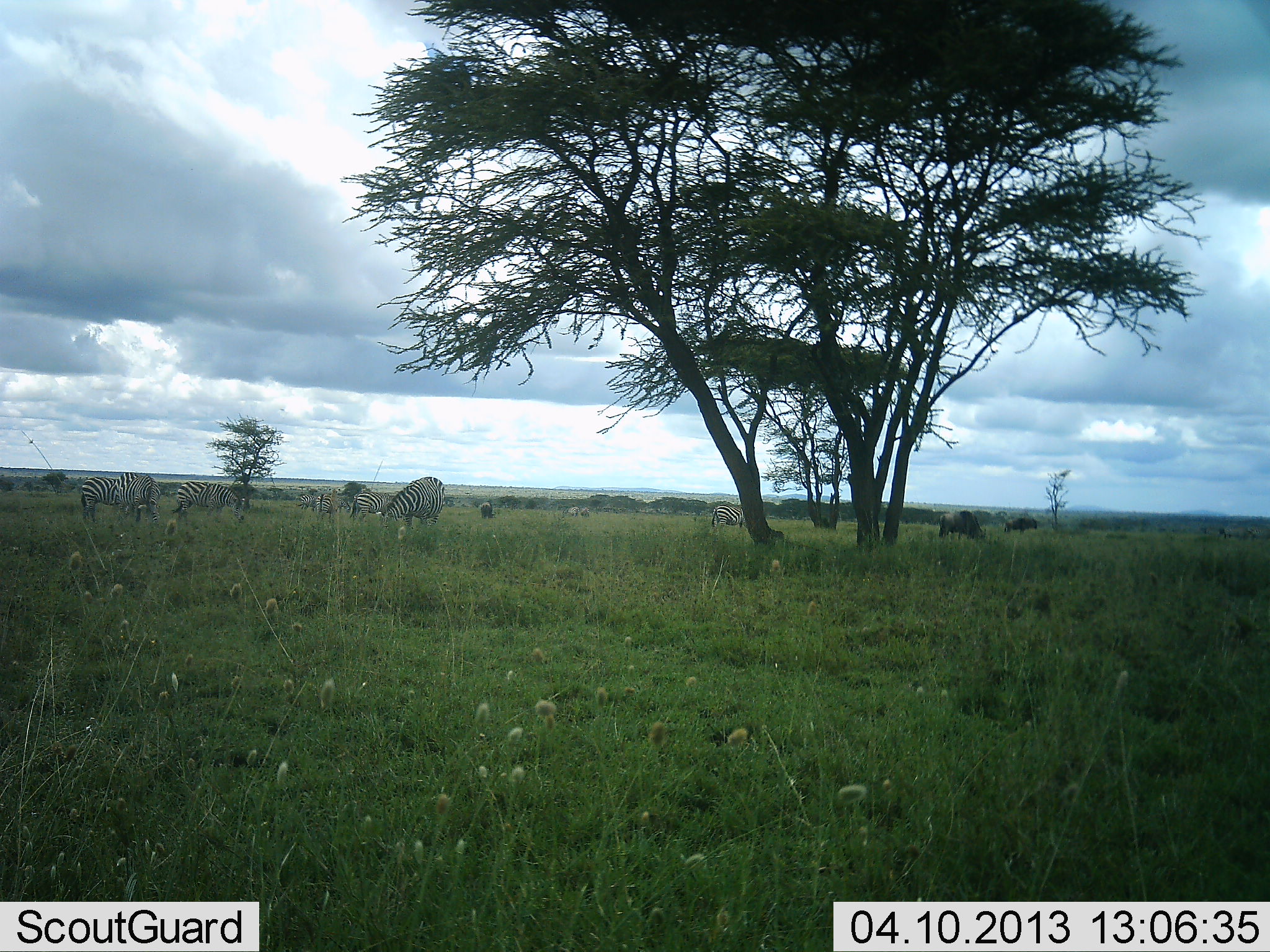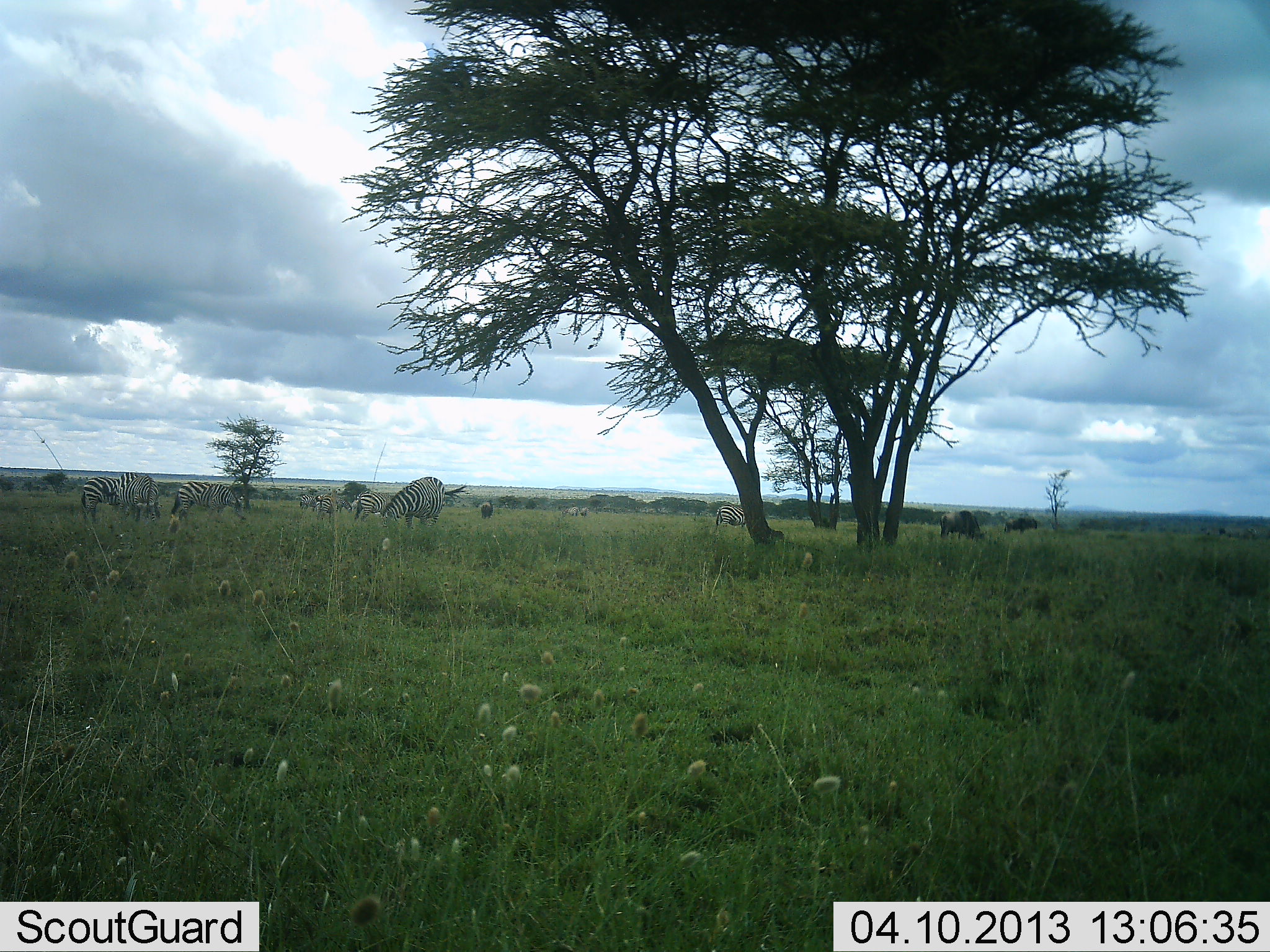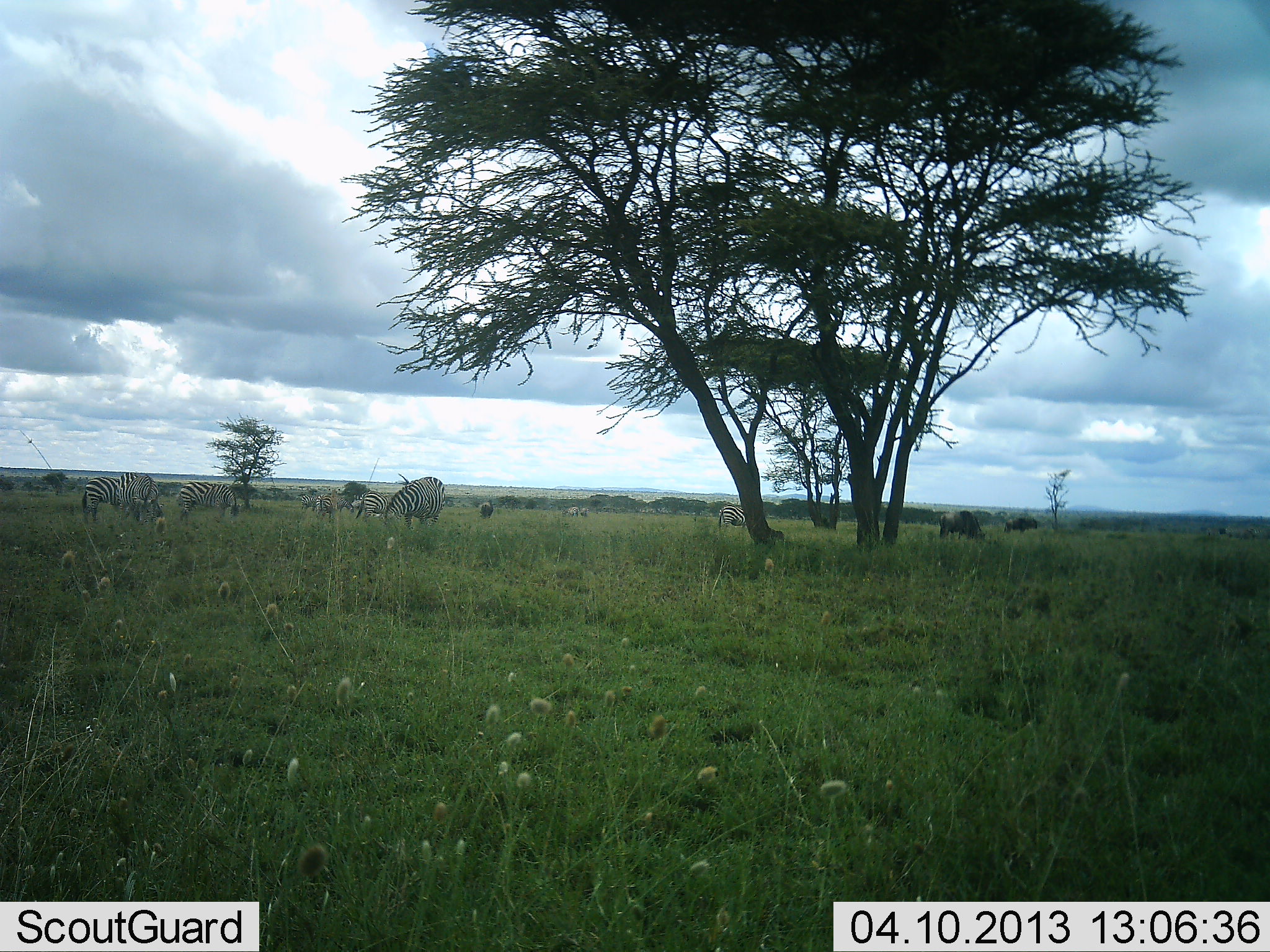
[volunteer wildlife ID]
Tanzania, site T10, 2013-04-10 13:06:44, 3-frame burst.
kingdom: Animalia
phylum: Chordata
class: Mammalia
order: Perissodactyla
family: Equidae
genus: Equus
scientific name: Equus quagga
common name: plains zebra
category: zebra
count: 7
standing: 23%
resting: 0%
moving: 3%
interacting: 0%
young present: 0%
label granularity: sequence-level